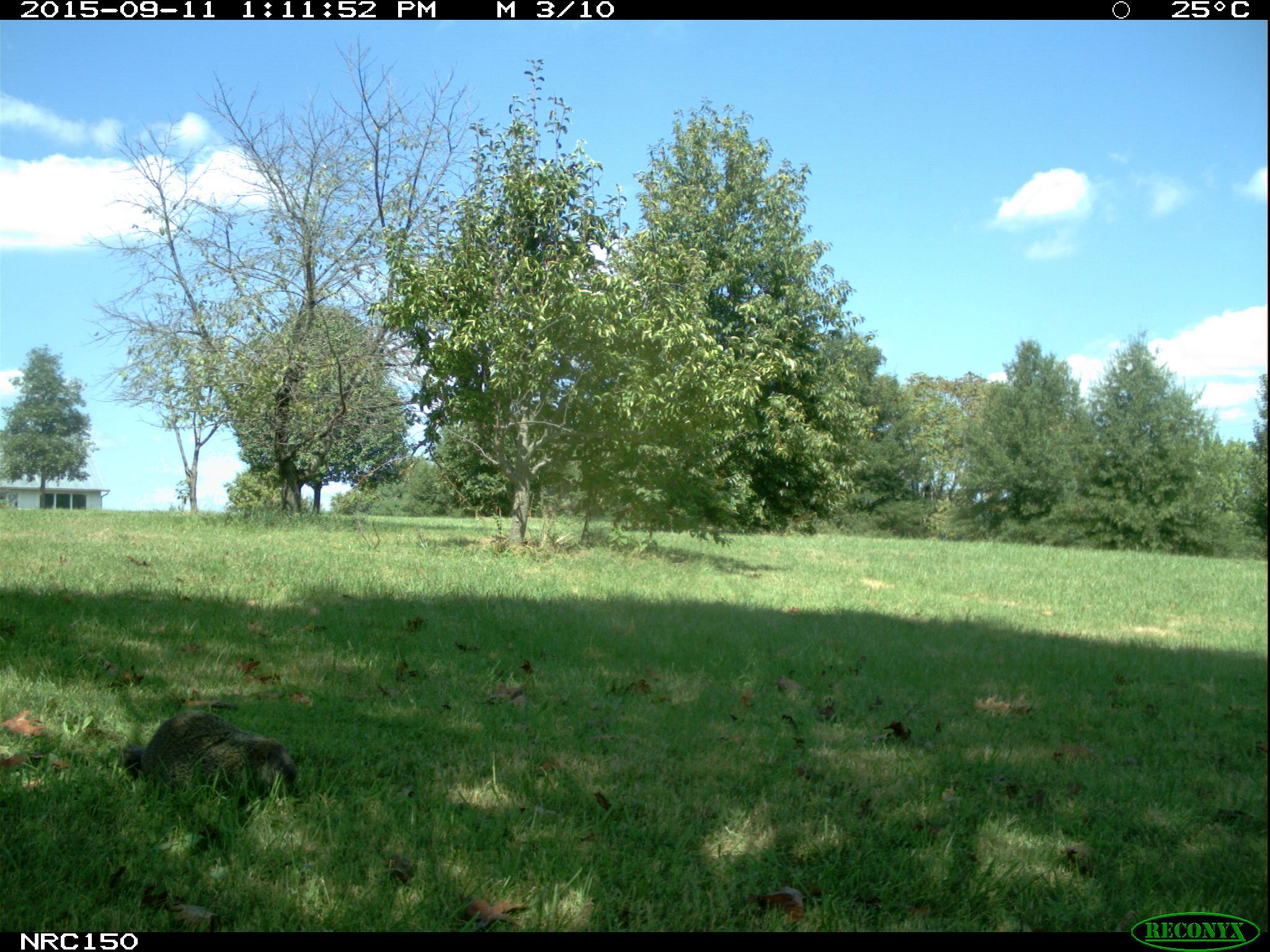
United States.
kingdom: Animalia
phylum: Chordata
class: Mammalia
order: Rodentia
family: Sciuridae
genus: Marmota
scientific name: Marmota monax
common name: woodchuck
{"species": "Woodchuck (Marmota monax)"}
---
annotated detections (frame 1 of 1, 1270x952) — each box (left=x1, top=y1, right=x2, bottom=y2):
Woodchuck: (left=115, top=704, right=310, bottom=805)